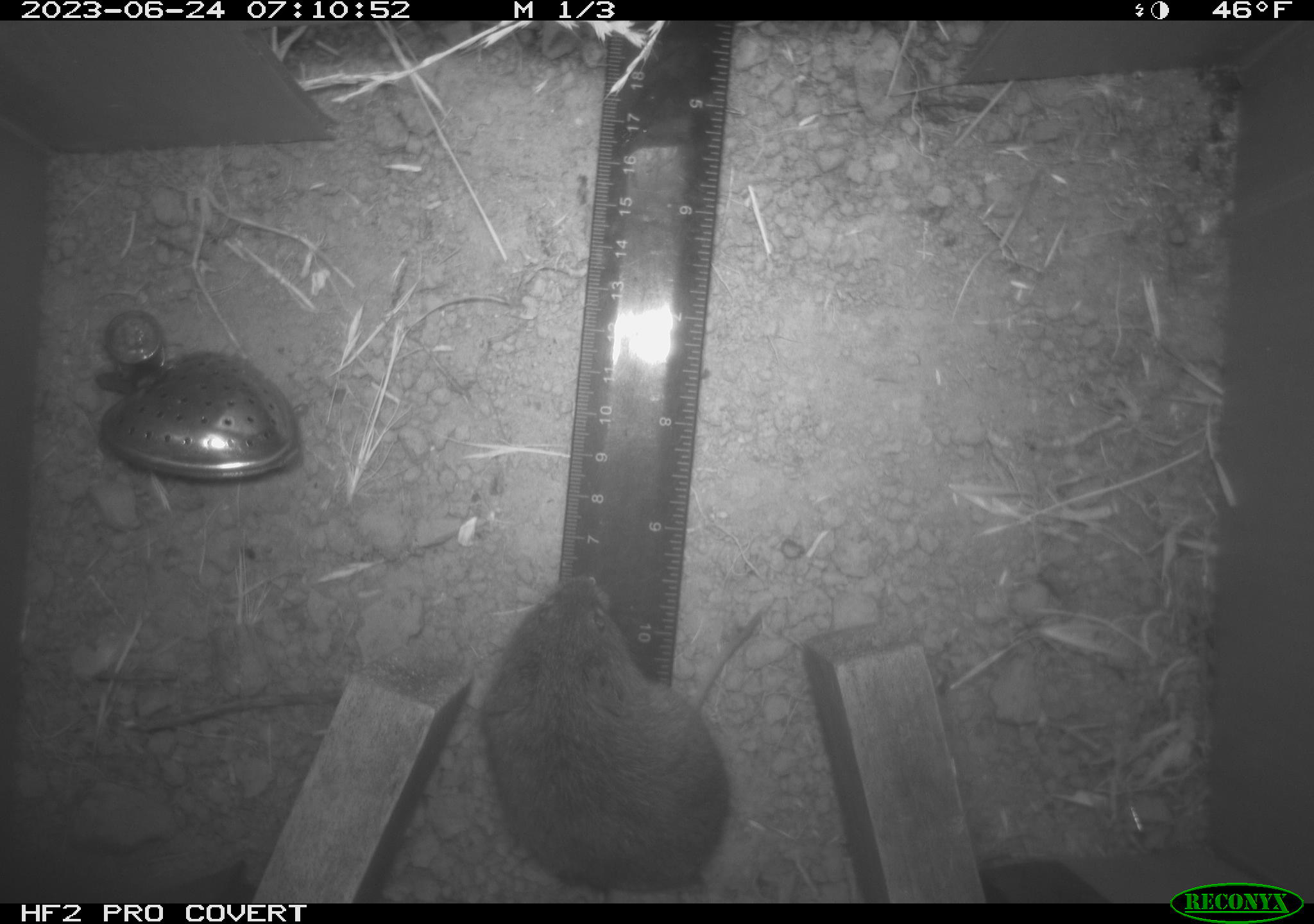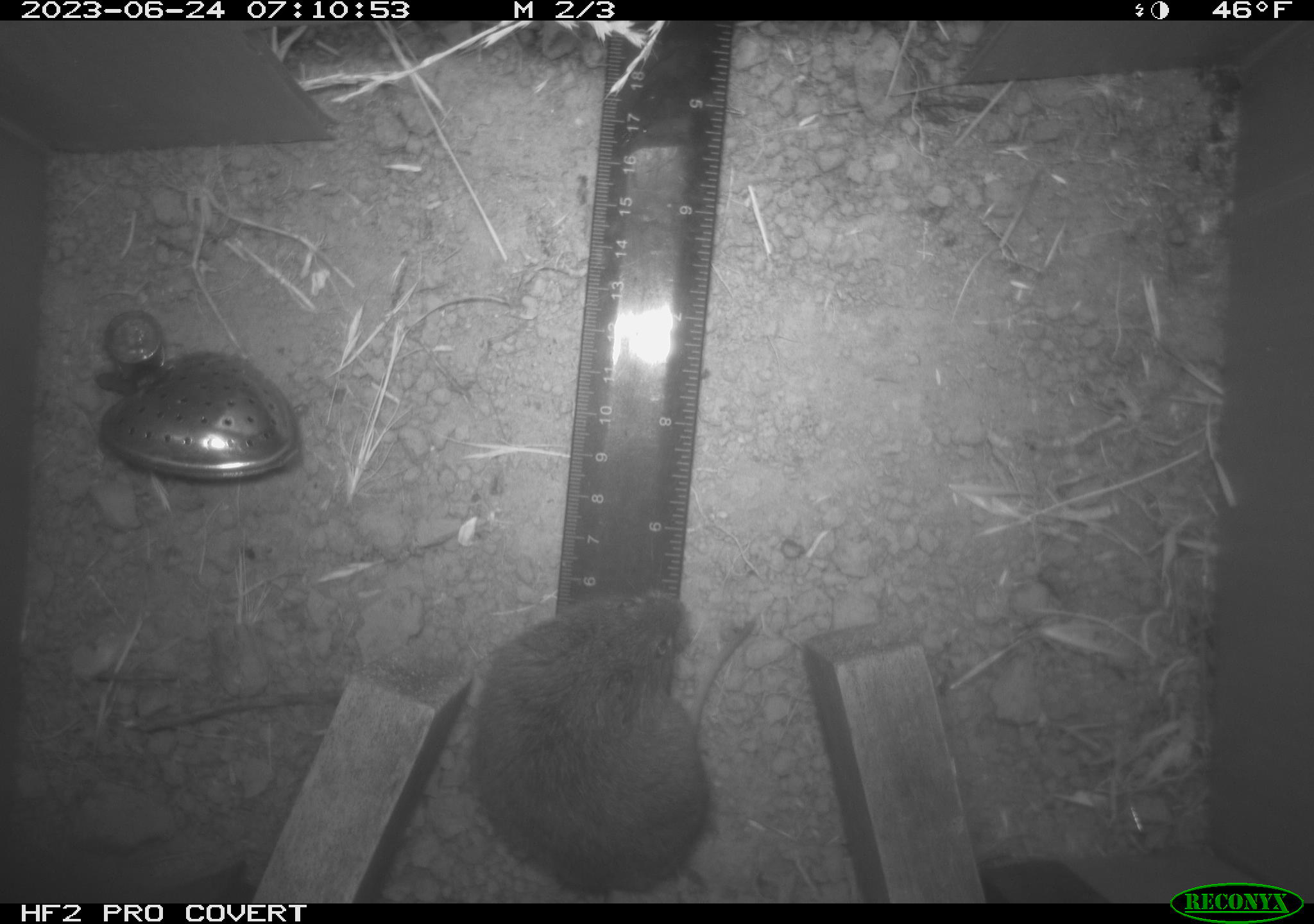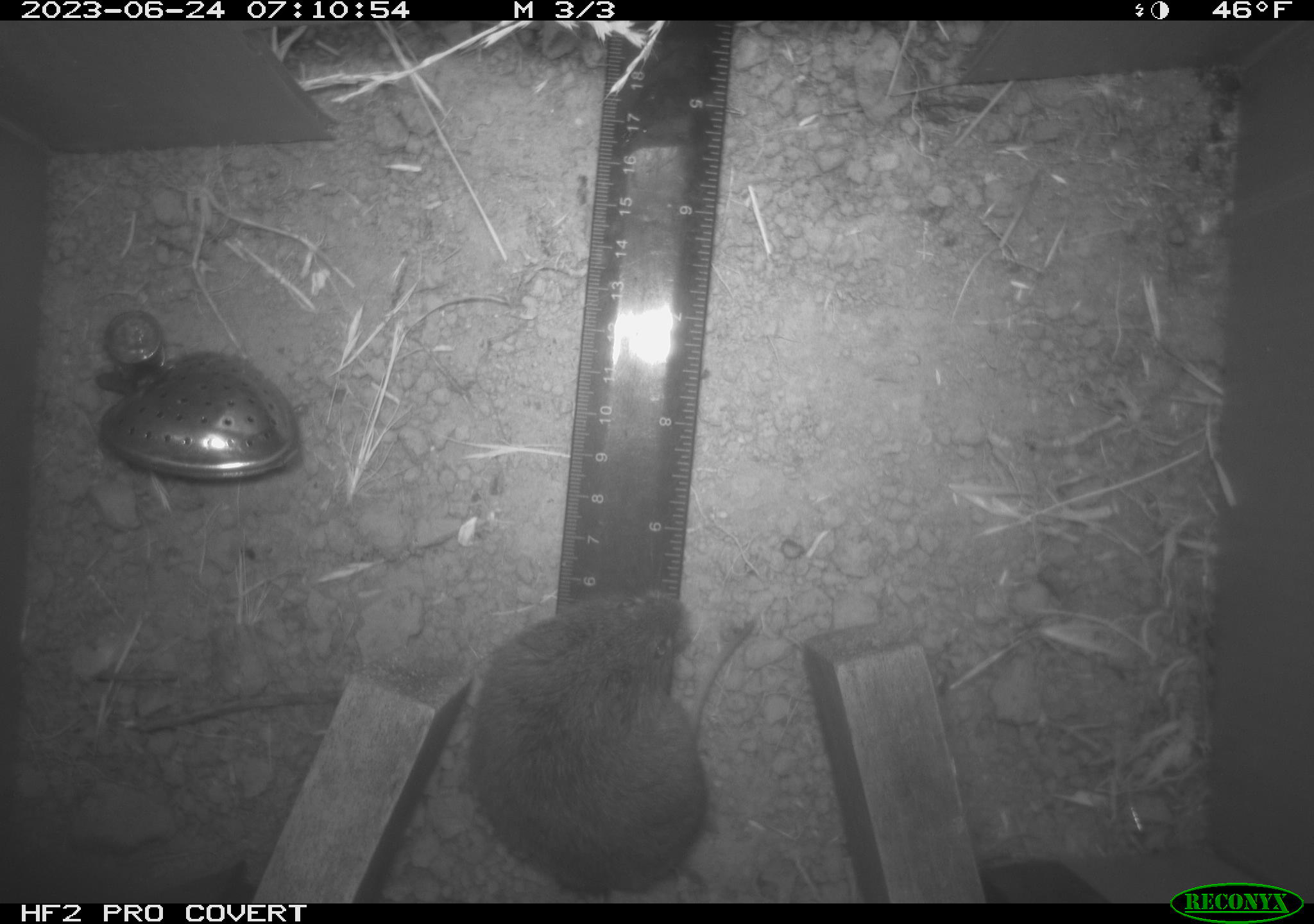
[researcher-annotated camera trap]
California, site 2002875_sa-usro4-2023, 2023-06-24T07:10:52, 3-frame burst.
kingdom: Animalia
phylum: Chordata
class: Mammalia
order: Rodentia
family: Cricetidae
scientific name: Arvicolinae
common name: voles, lemmings, and muskrats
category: arvicolinae subfamily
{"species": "arvicolinae subfamily (voles, lemmings, and muskrats) (Arvicolinae)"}